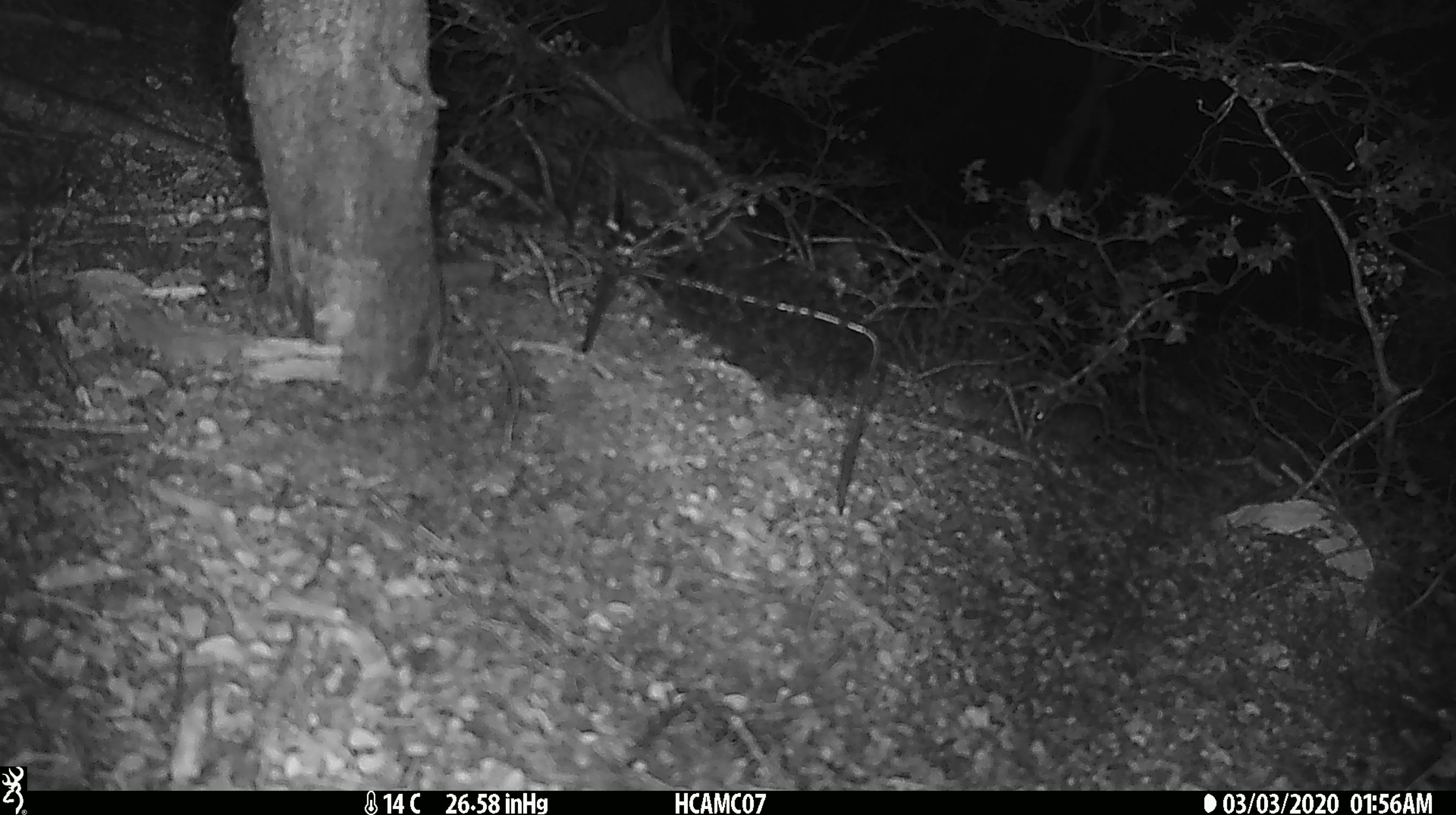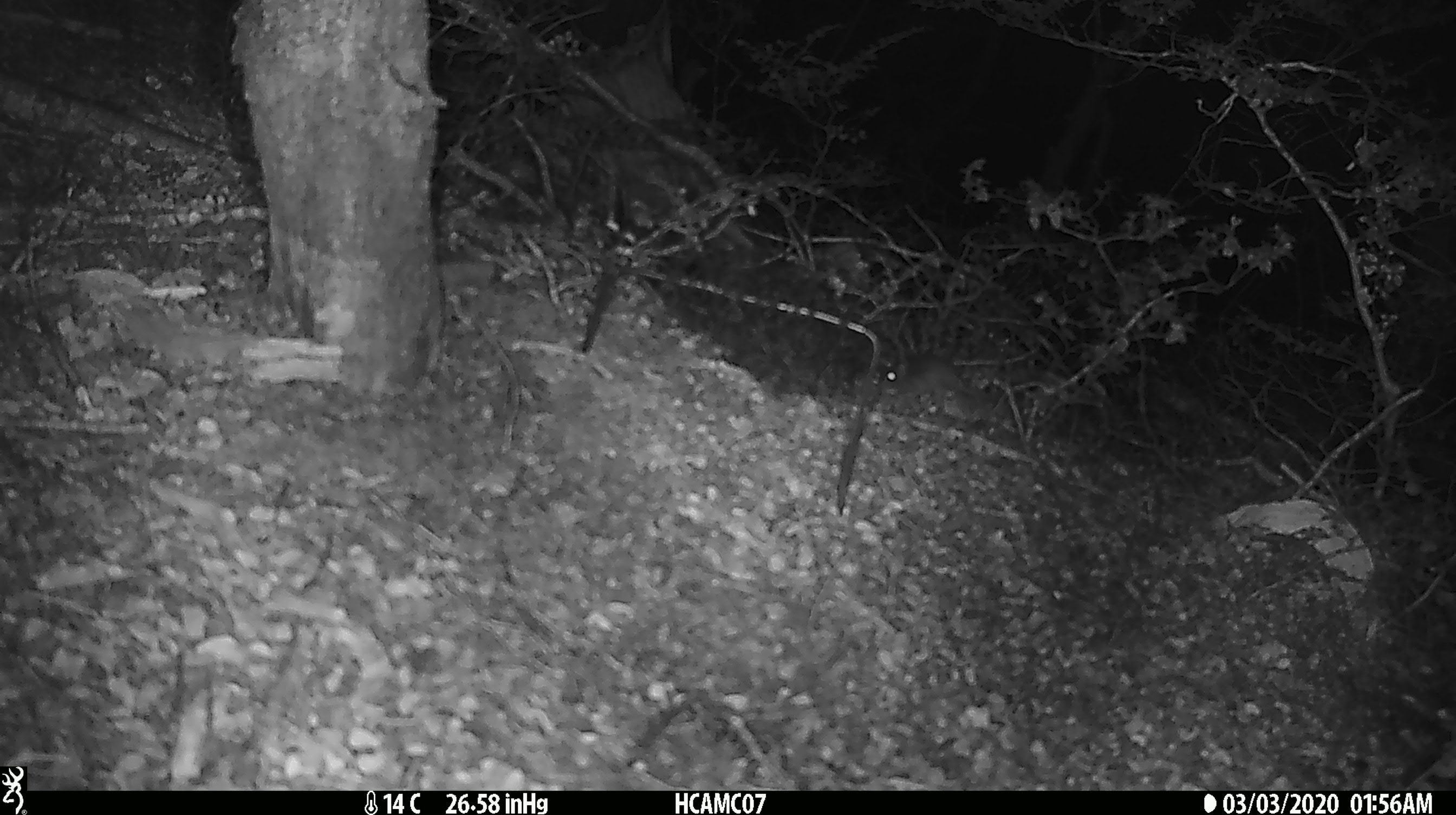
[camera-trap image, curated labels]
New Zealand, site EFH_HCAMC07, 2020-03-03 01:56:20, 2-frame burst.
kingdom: Animalia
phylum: Chordata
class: Mammalia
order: Rodentia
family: Muridae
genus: Mus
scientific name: Mus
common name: mouse